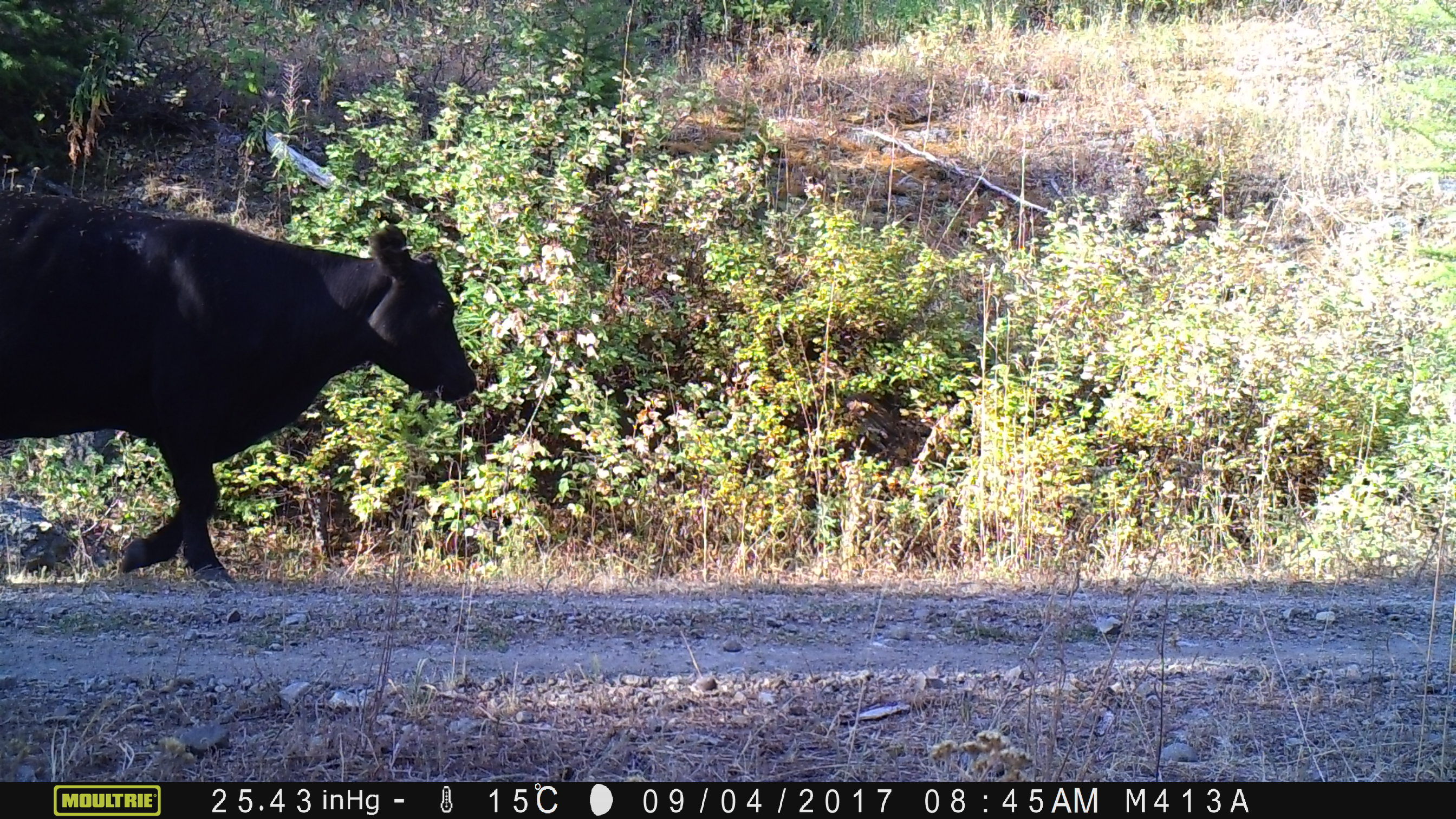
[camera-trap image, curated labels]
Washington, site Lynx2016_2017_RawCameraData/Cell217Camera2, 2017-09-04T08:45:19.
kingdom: Animalia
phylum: Chordata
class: Mammalia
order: Artiodactyla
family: Bovidae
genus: Bos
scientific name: Bos taurus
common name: domestic cattle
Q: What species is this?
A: Domestic cattle (Bos taurus).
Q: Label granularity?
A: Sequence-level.